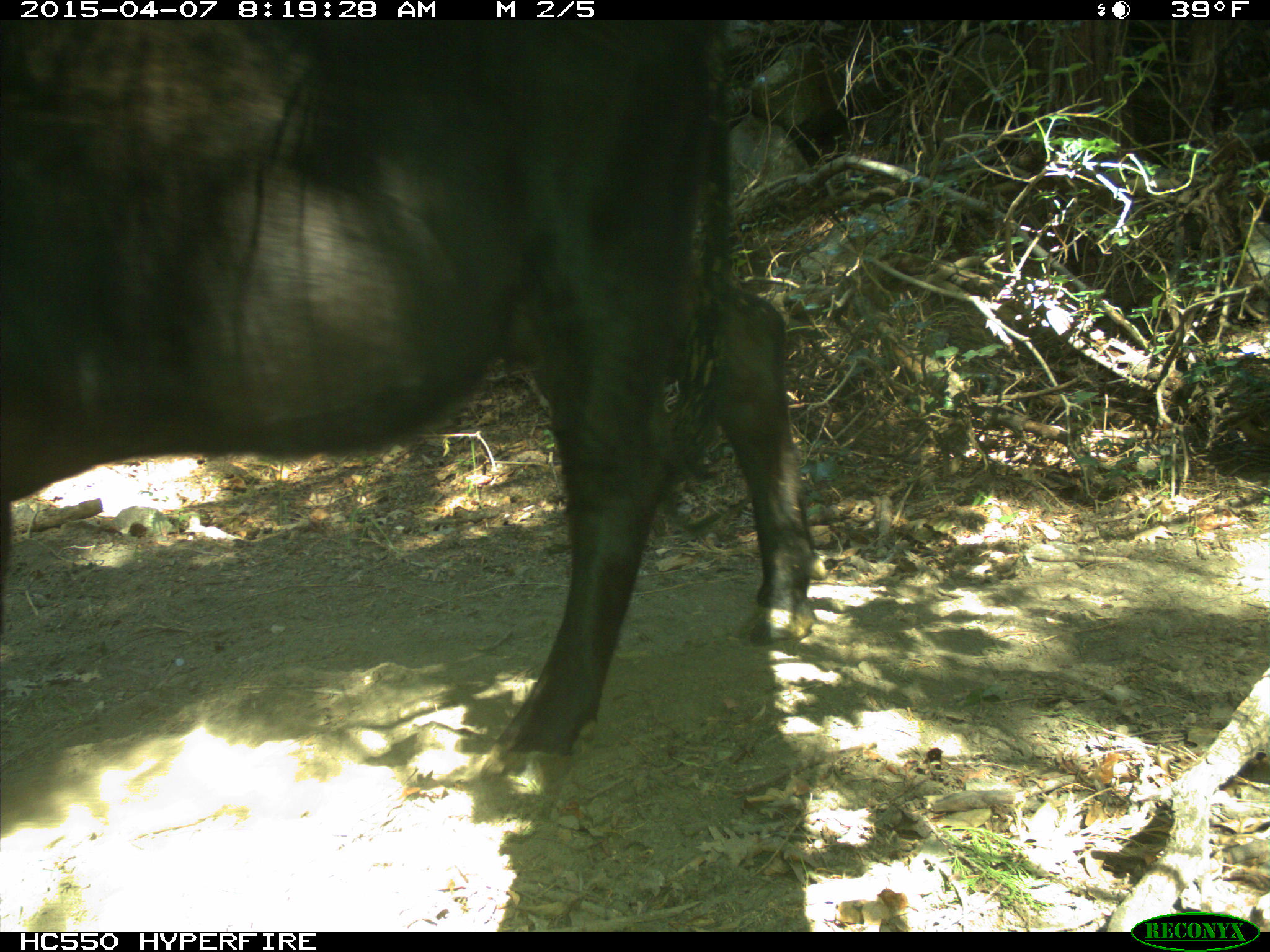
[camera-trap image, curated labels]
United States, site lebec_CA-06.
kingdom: Animalia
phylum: Chordata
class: Mammalia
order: Artiodactyla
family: Bovidae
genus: Bos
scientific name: Bos taurus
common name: domestic cow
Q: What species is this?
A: Bos taurus (domestic cow).